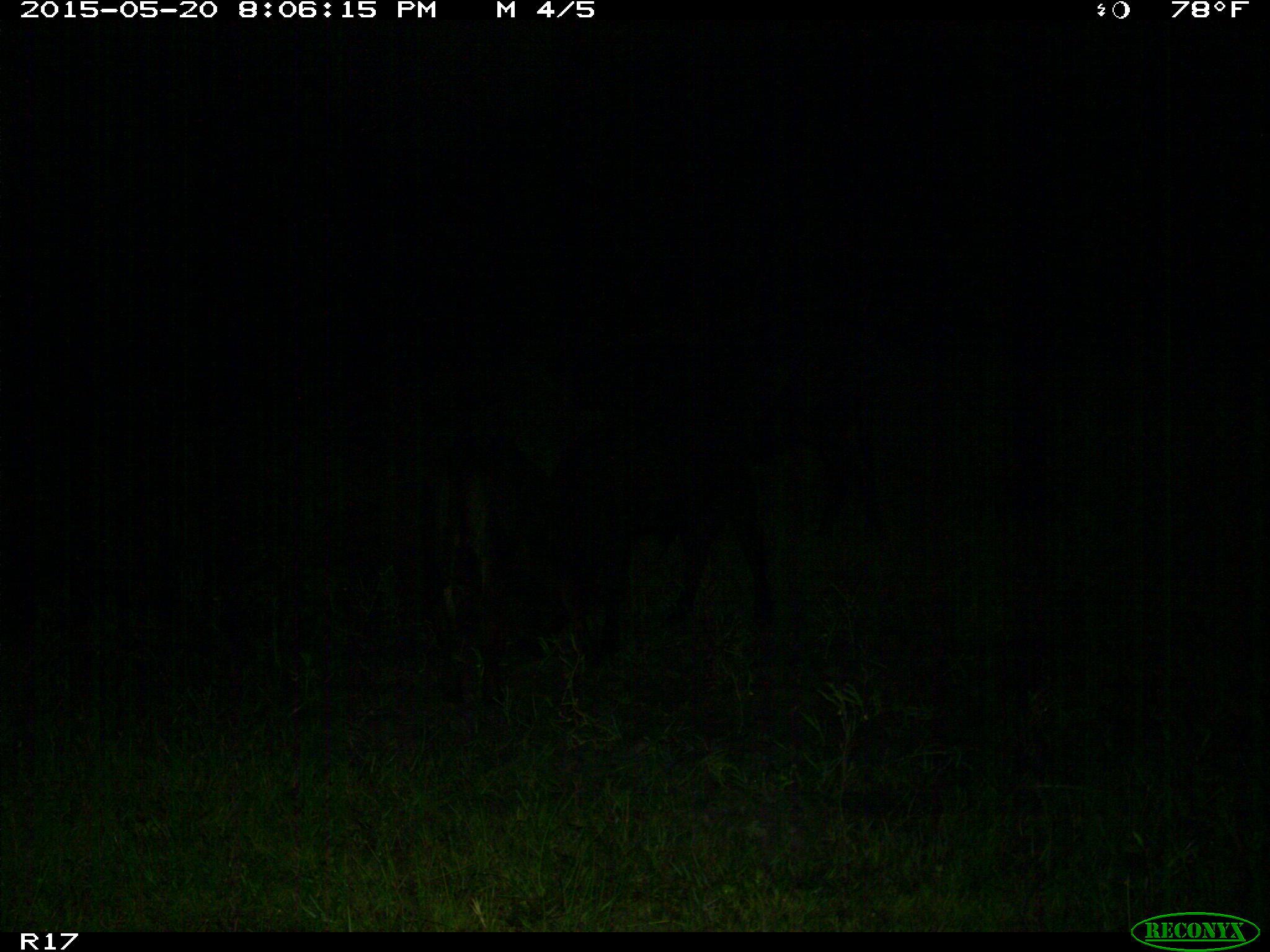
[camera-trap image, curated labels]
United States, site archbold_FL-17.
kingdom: Animalia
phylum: Chordata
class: Mammalia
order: Artiodactyla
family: Bovidae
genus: Bos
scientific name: Bos taurus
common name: domestic cow